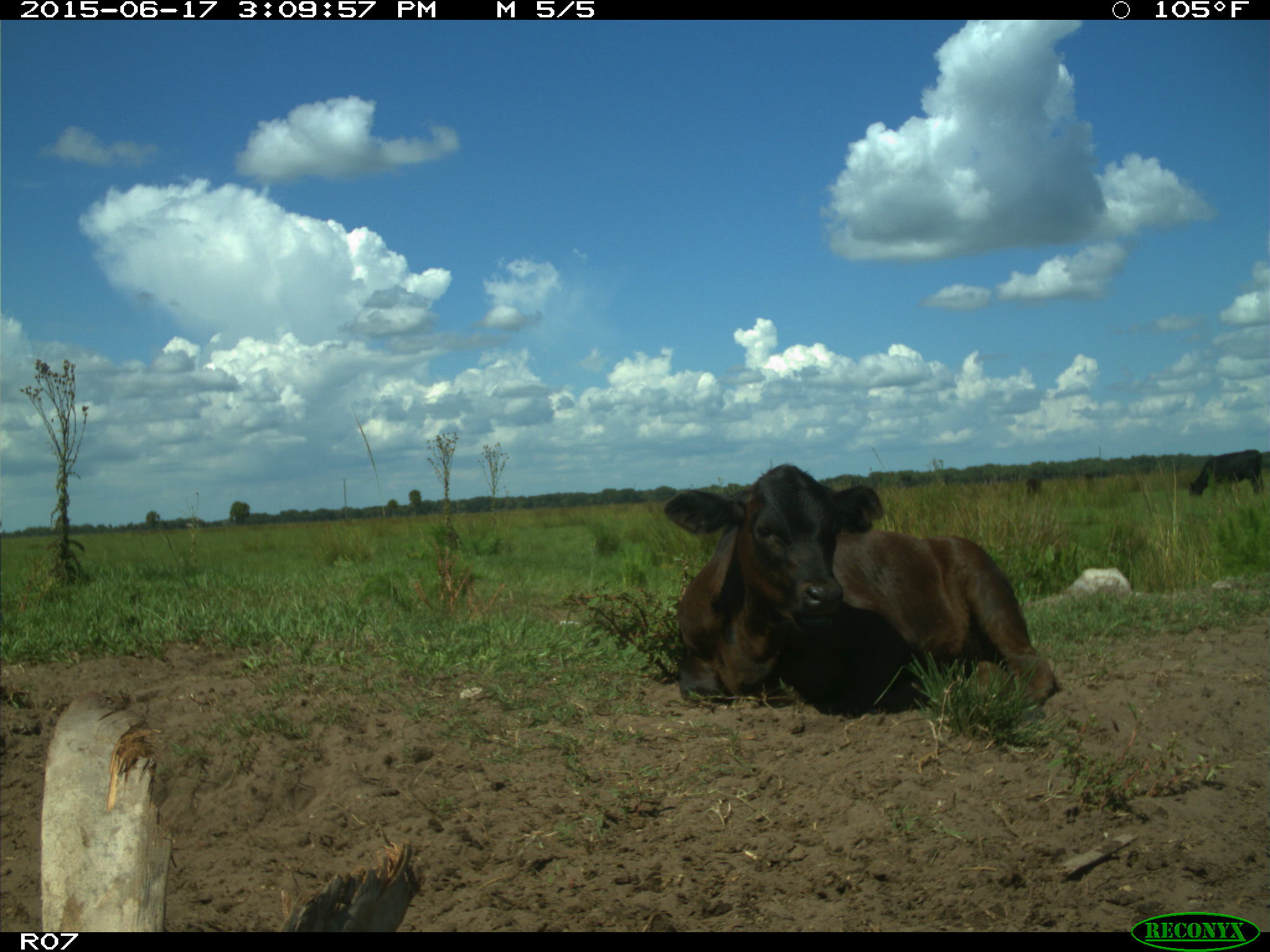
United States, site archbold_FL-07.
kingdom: Animalia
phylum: Chordata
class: Mammalia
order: Artiodactyla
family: Bovidae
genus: Bos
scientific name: Bos taurus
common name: domestic cow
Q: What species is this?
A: Bos taurus (domestic cow).